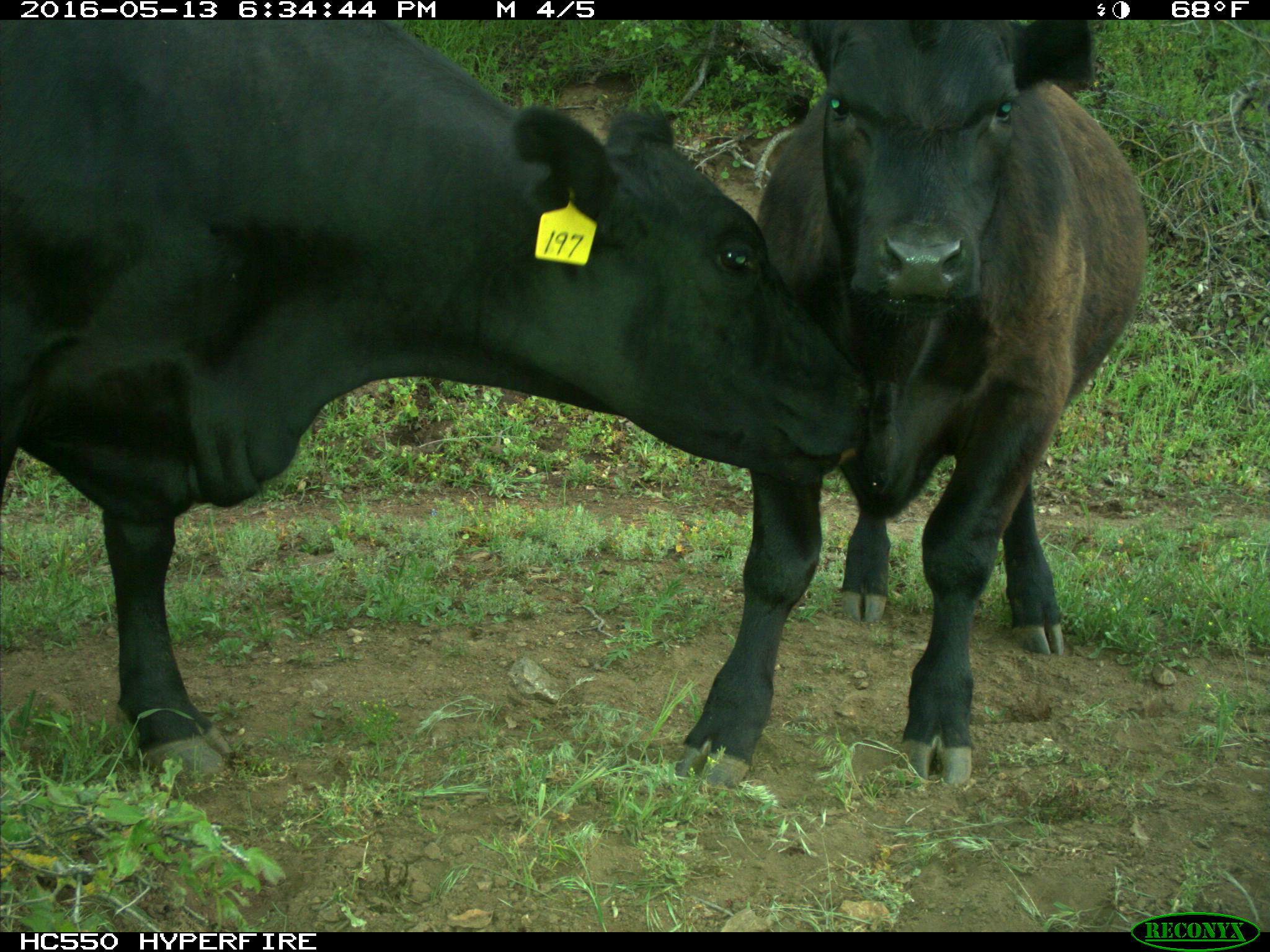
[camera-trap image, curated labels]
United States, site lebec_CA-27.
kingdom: Animalia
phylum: Chordata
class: Mammalia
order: Artiodactyla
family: Bovidae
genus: Bos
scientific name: Bos taurus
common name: domestic cow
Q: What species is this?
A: Bos taurus (domestic cow).